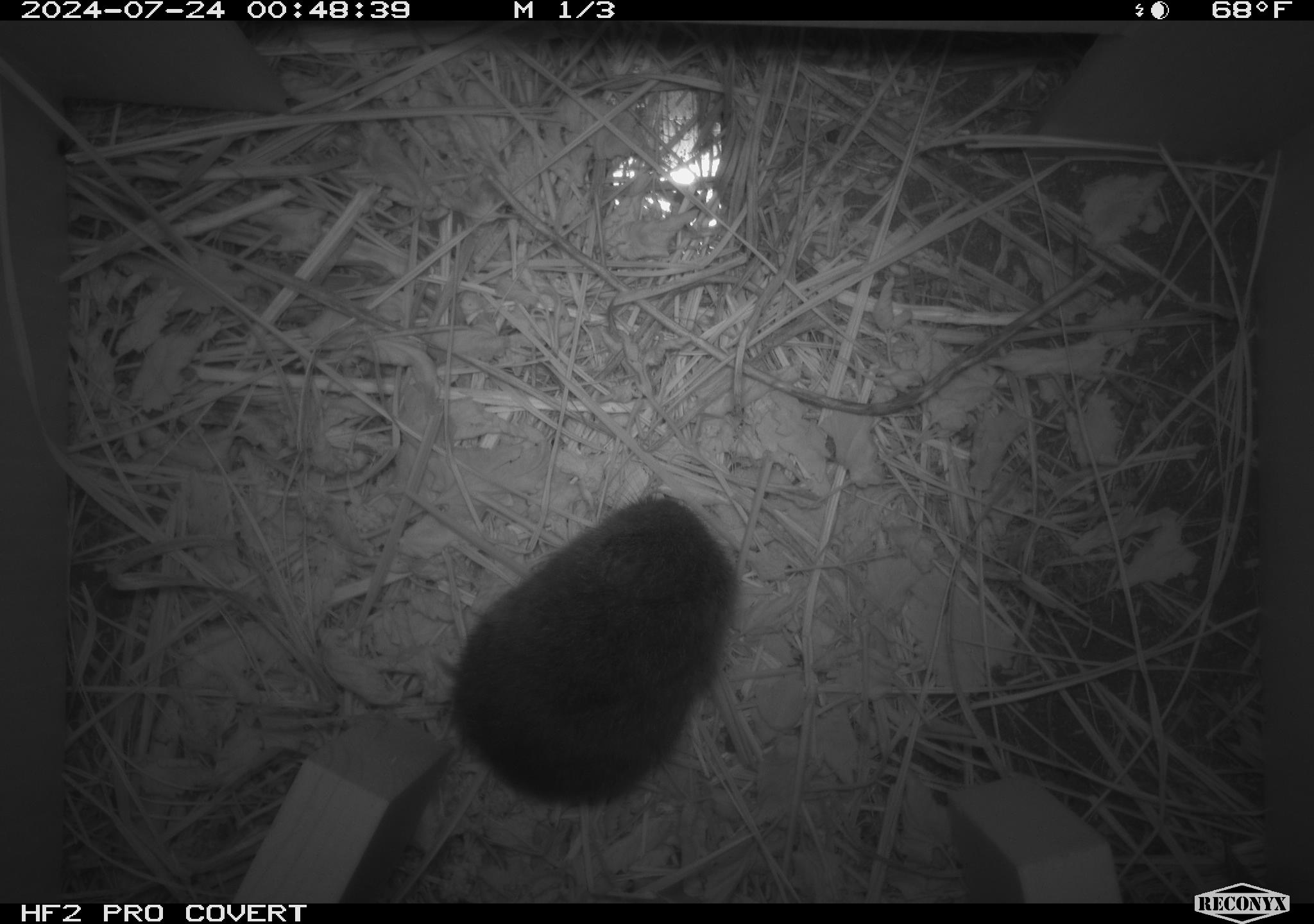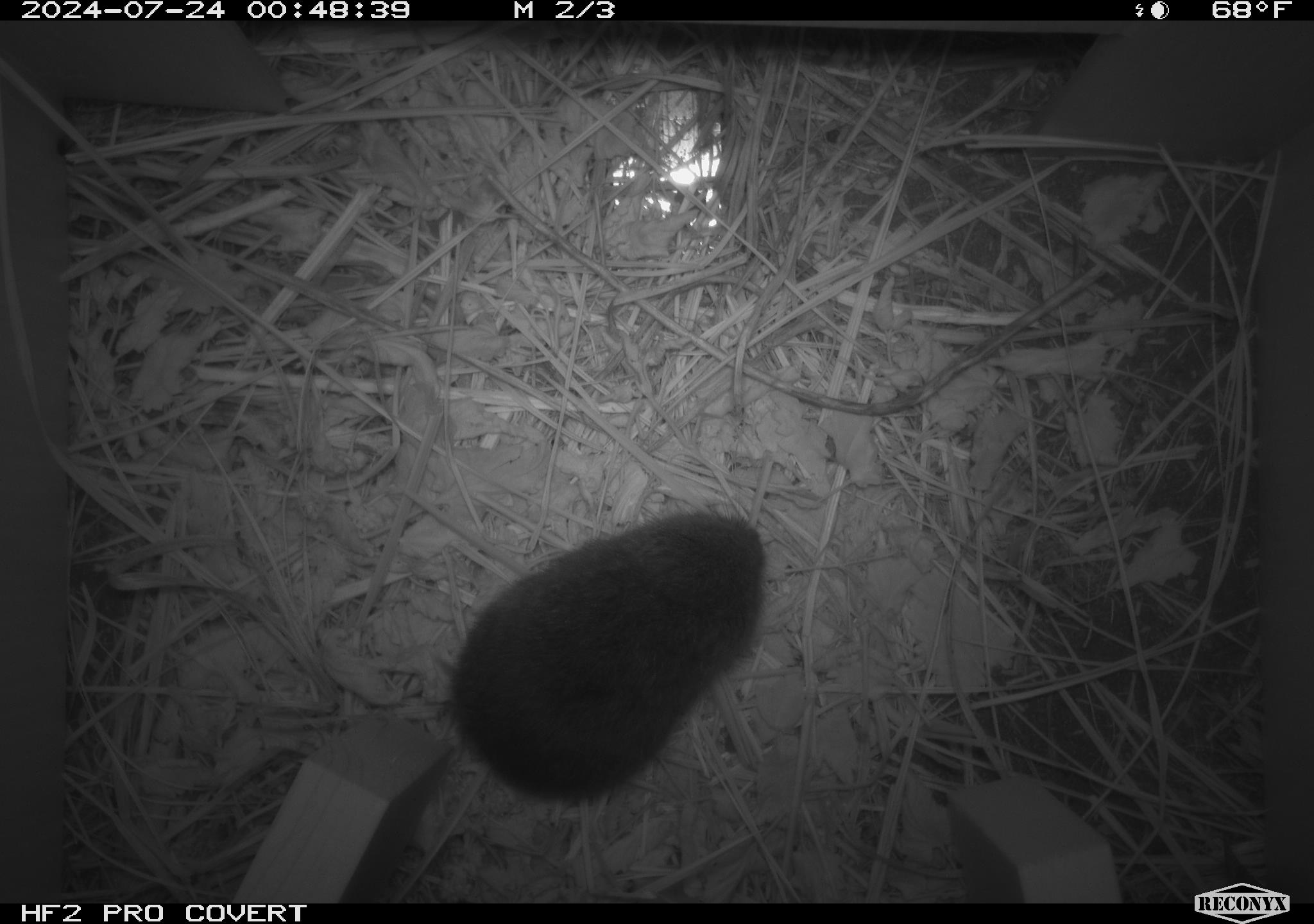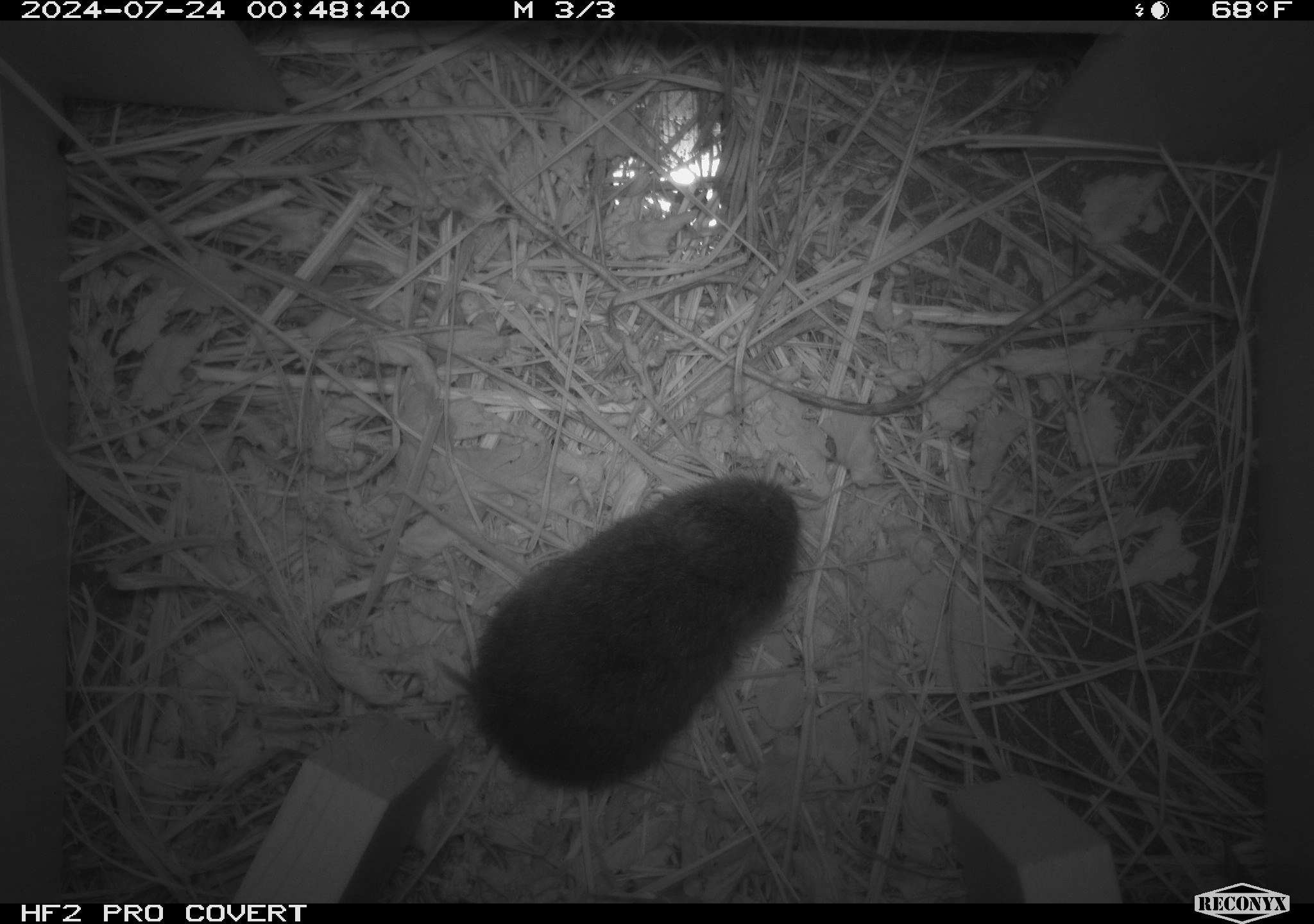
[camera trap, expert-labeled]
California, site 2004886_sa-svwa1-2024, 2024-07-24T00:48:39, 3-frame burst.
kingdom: Animalia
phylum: Chordata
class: Mammalia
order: Rodentia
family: Cricetidae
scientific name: Arvicolinae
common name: voles, lemmings, and muskrats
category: arvicolinae subfamily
Arvicolinae subfamily (voles, lemmings, and muskrats) (Arvicolinae).